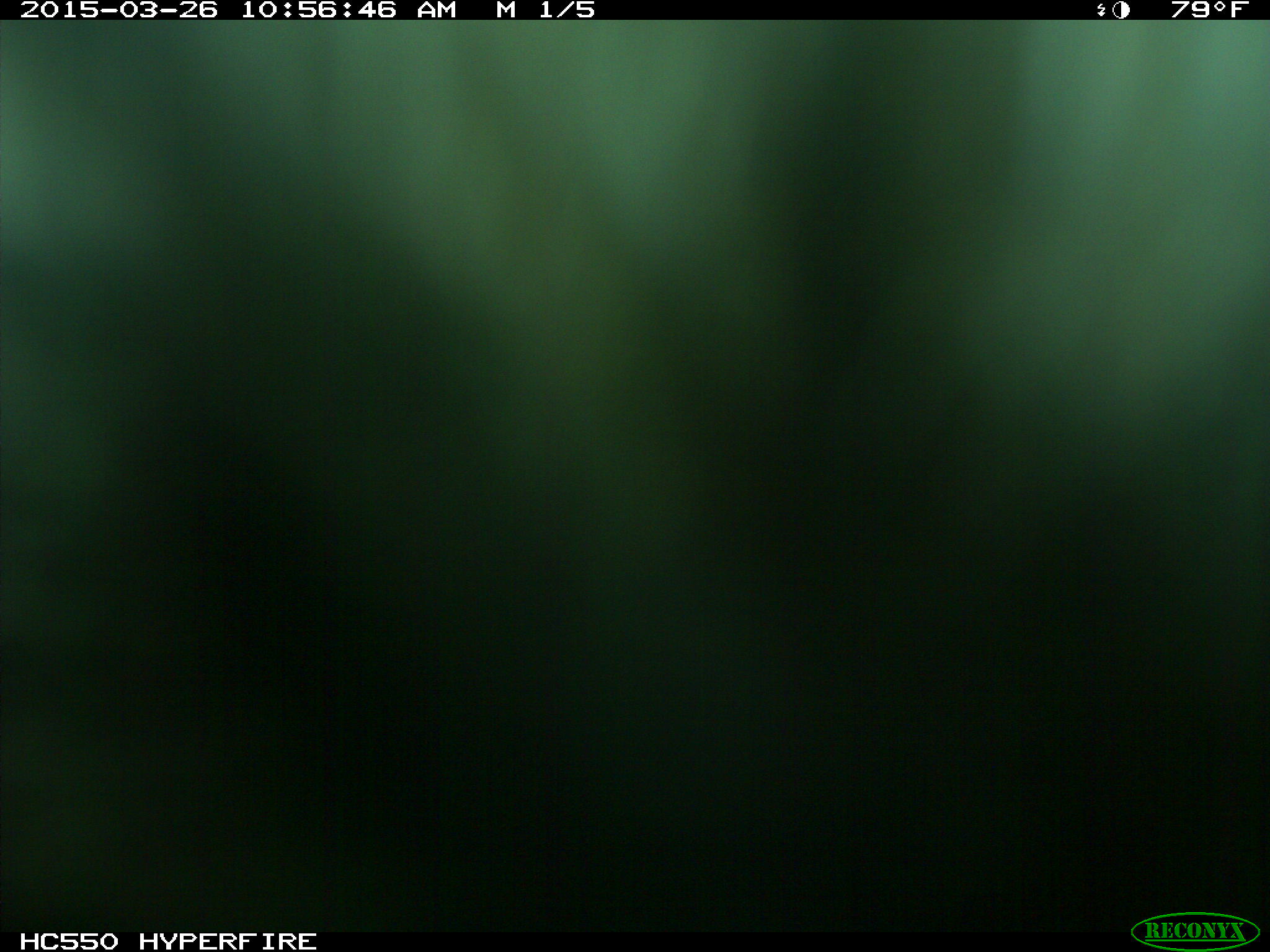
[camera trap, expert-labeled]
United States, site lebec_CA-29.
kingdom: Animalia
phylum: Chordata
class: Mammalia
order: Artiodactyla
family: Bovidae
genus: Bos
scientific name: Bos taurus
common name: domestic cow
Bos taurus (domestic cow).